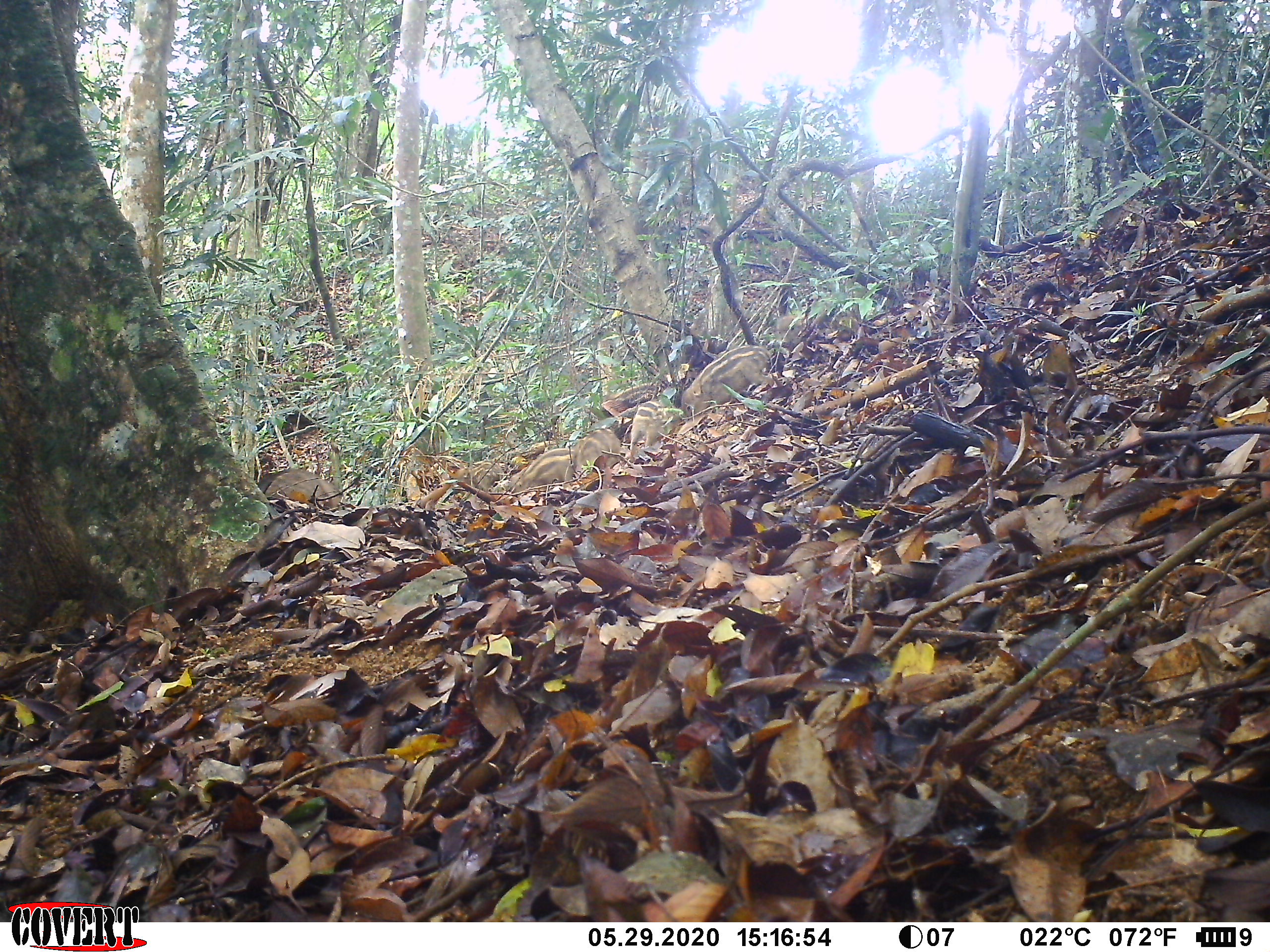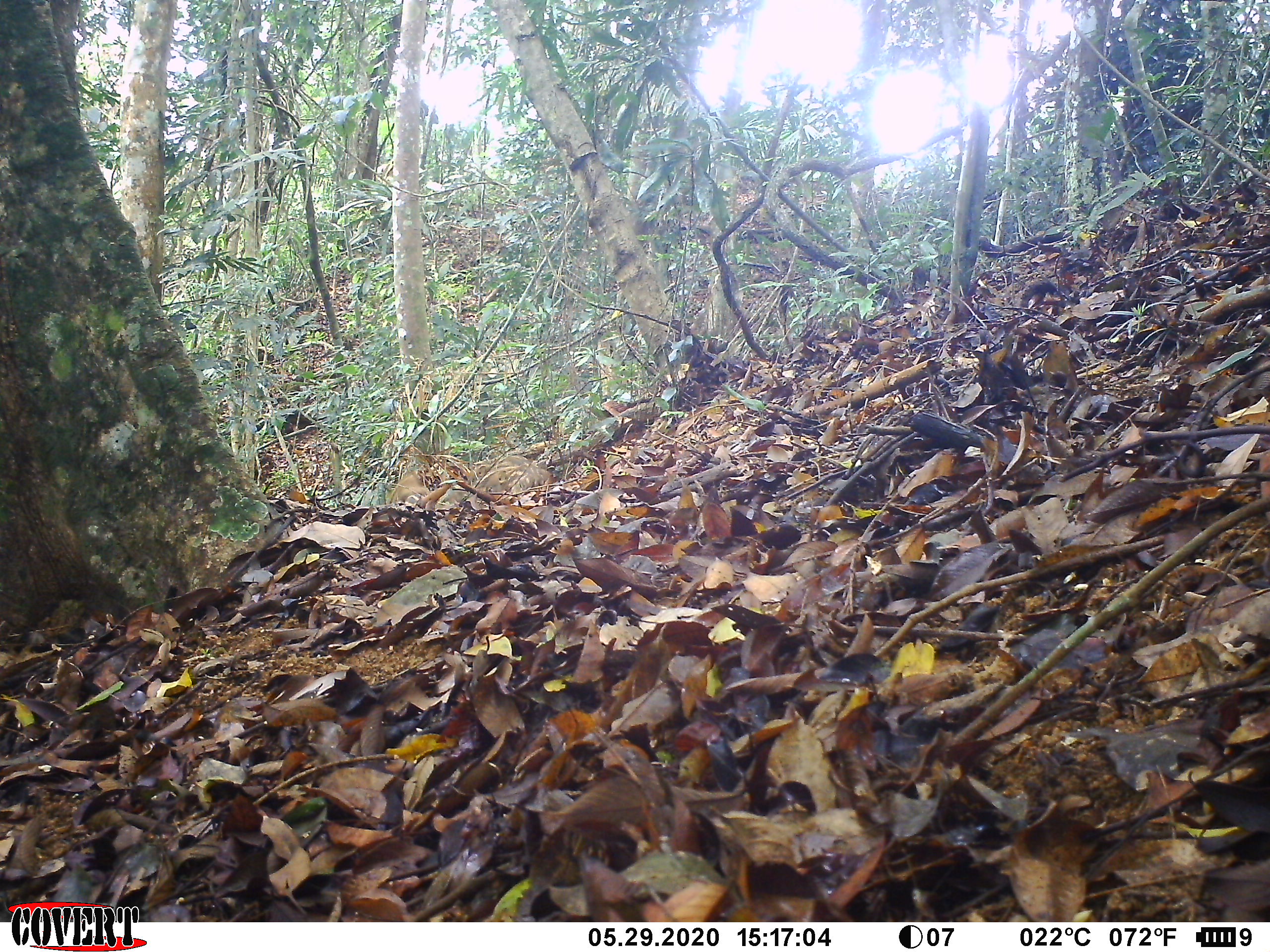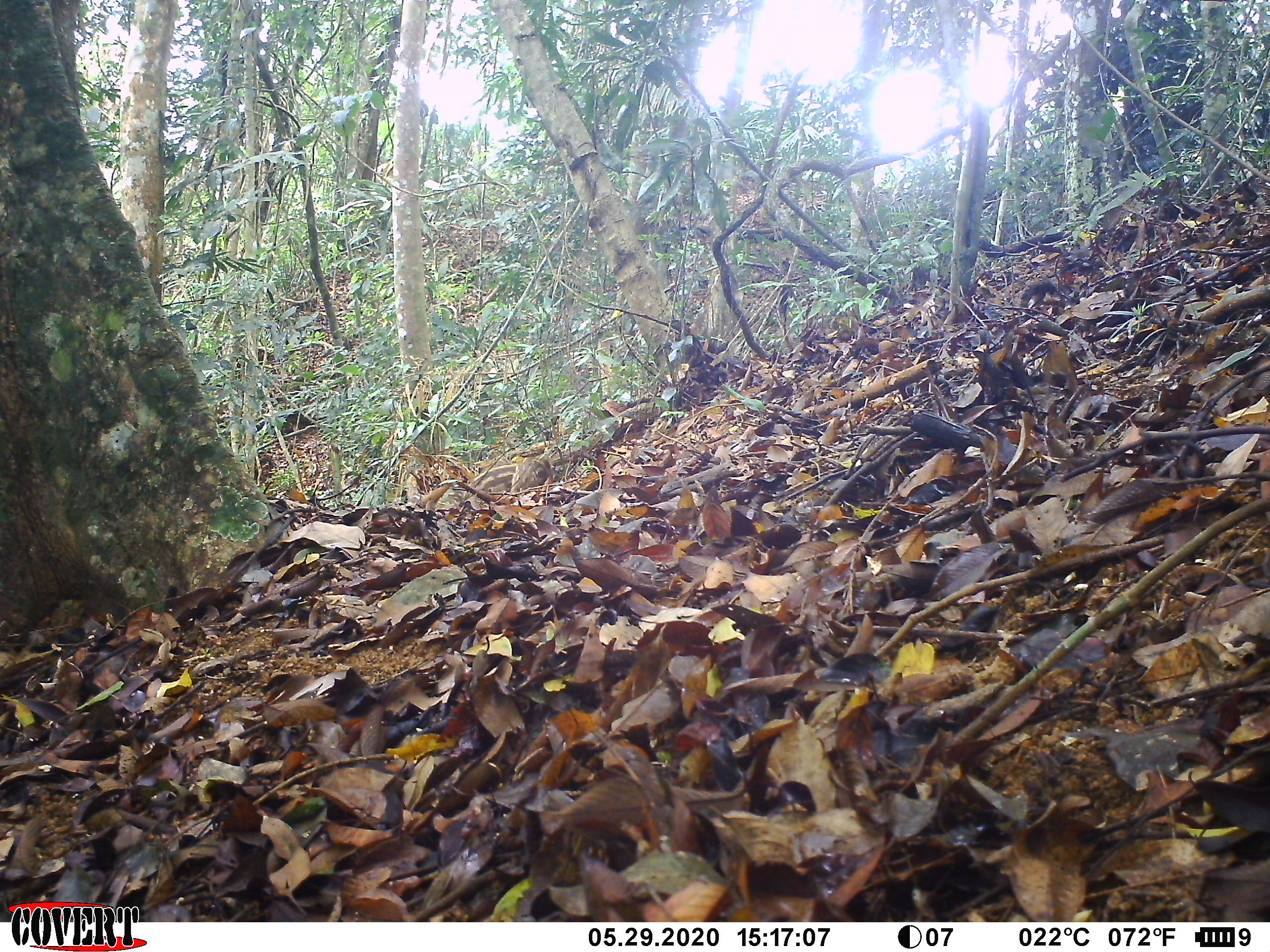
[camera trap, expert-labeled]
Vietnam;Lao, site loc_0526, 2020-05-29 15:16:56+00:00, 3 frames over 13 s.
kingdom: Animalia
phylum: Chordata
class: Mammalia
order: Artiodactyla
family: Suidae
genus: Sus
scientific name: Sus scrofa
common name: eurasian wild pig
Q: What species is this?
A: Eurasian wild pig (Sus scrofa).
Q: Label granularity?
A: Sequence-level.